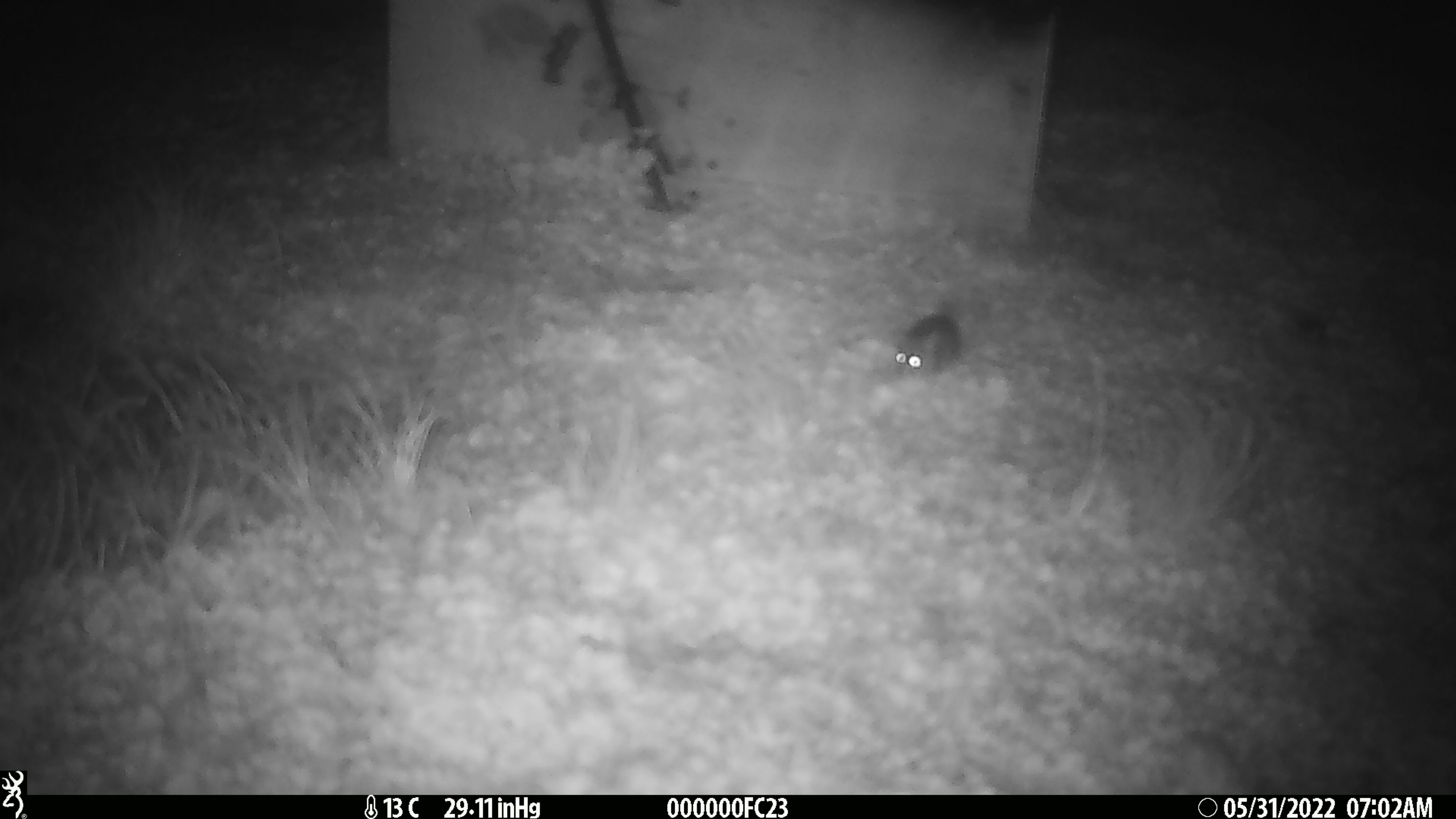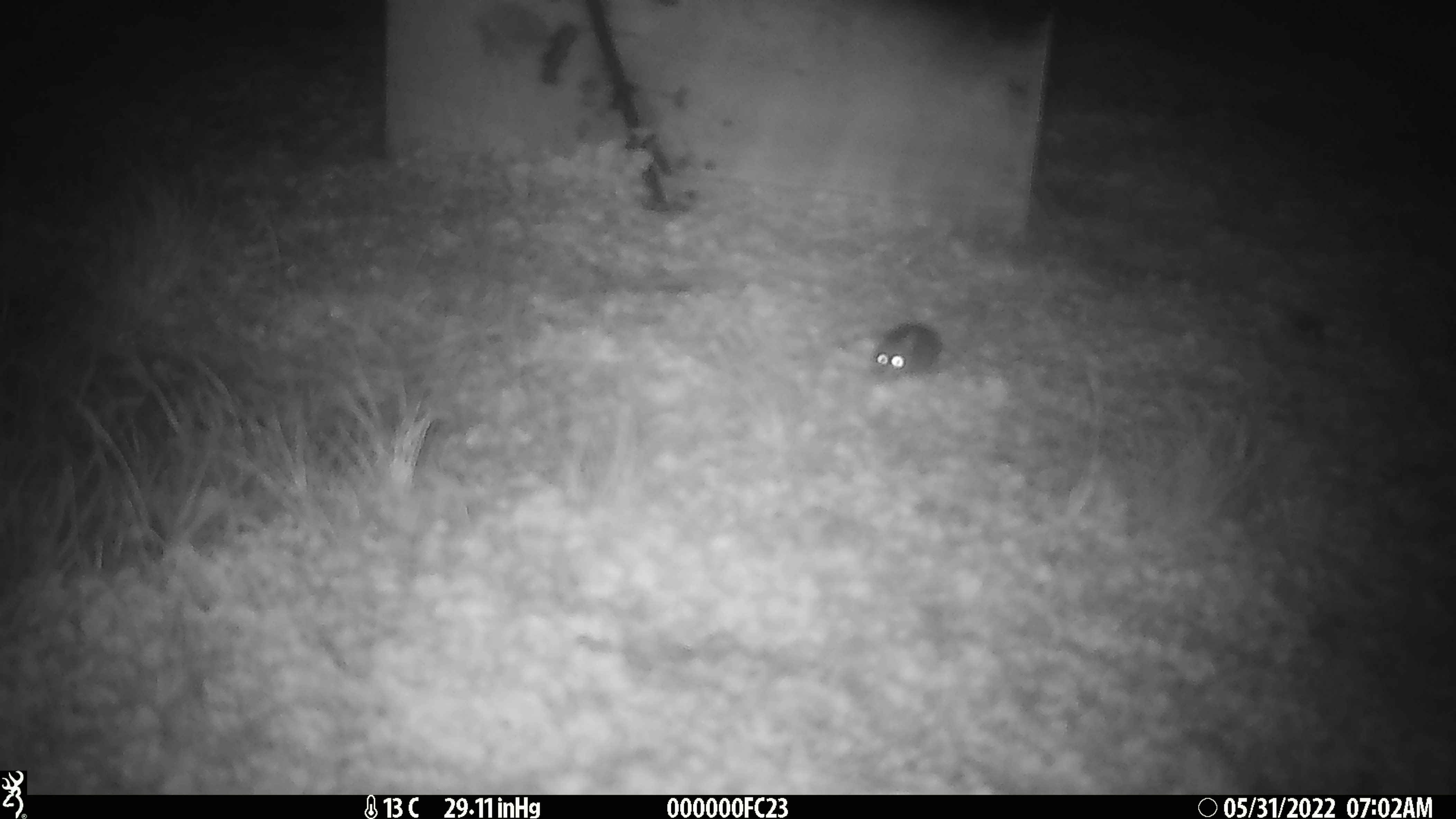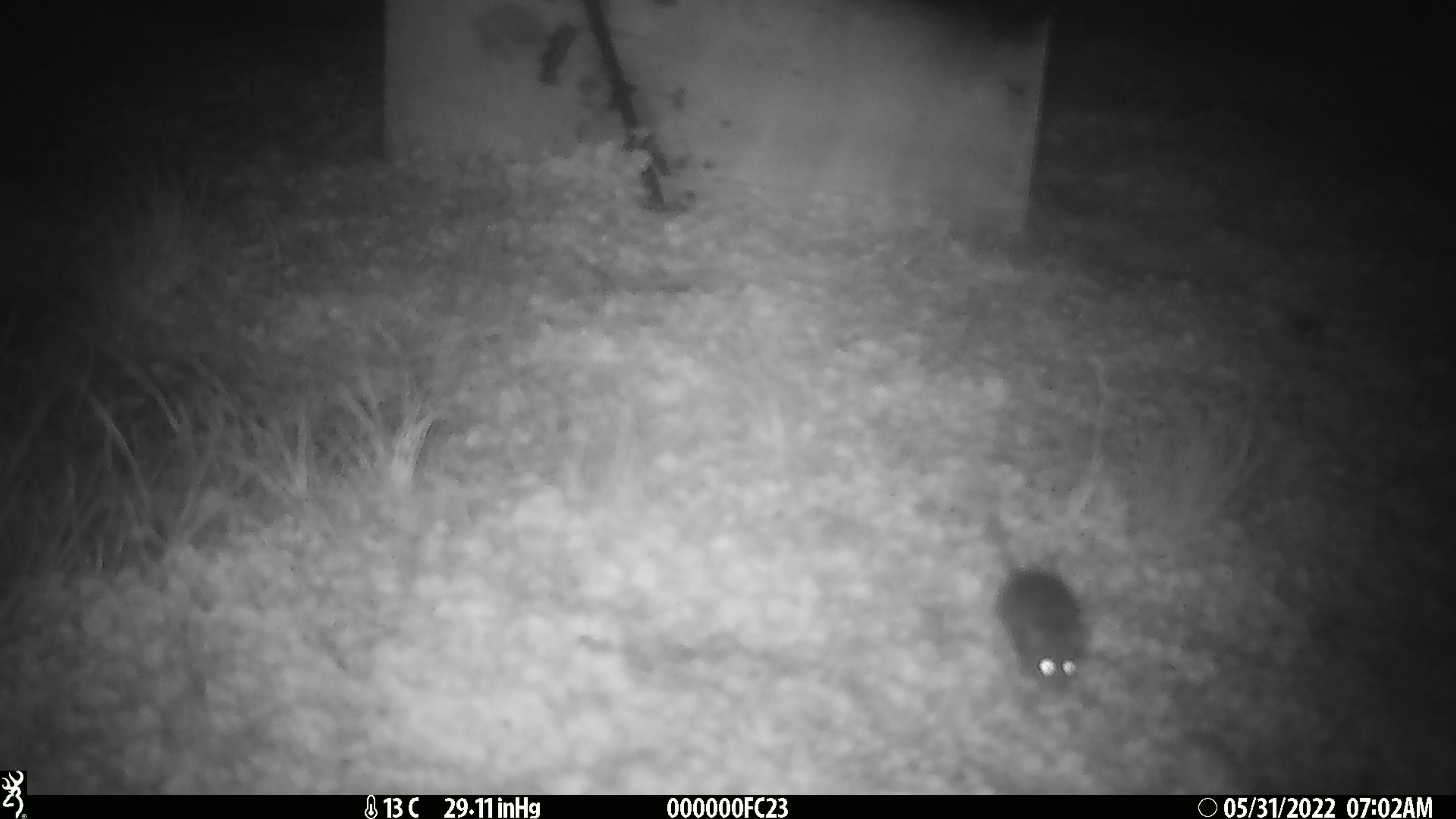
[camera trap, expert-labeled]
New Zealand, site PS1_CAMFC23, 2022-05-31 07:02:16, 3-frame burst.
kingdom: Animalia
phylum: Chordata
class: Mammalia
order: Rodentia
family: Muridae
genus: Mus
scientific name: Mus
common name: mouse